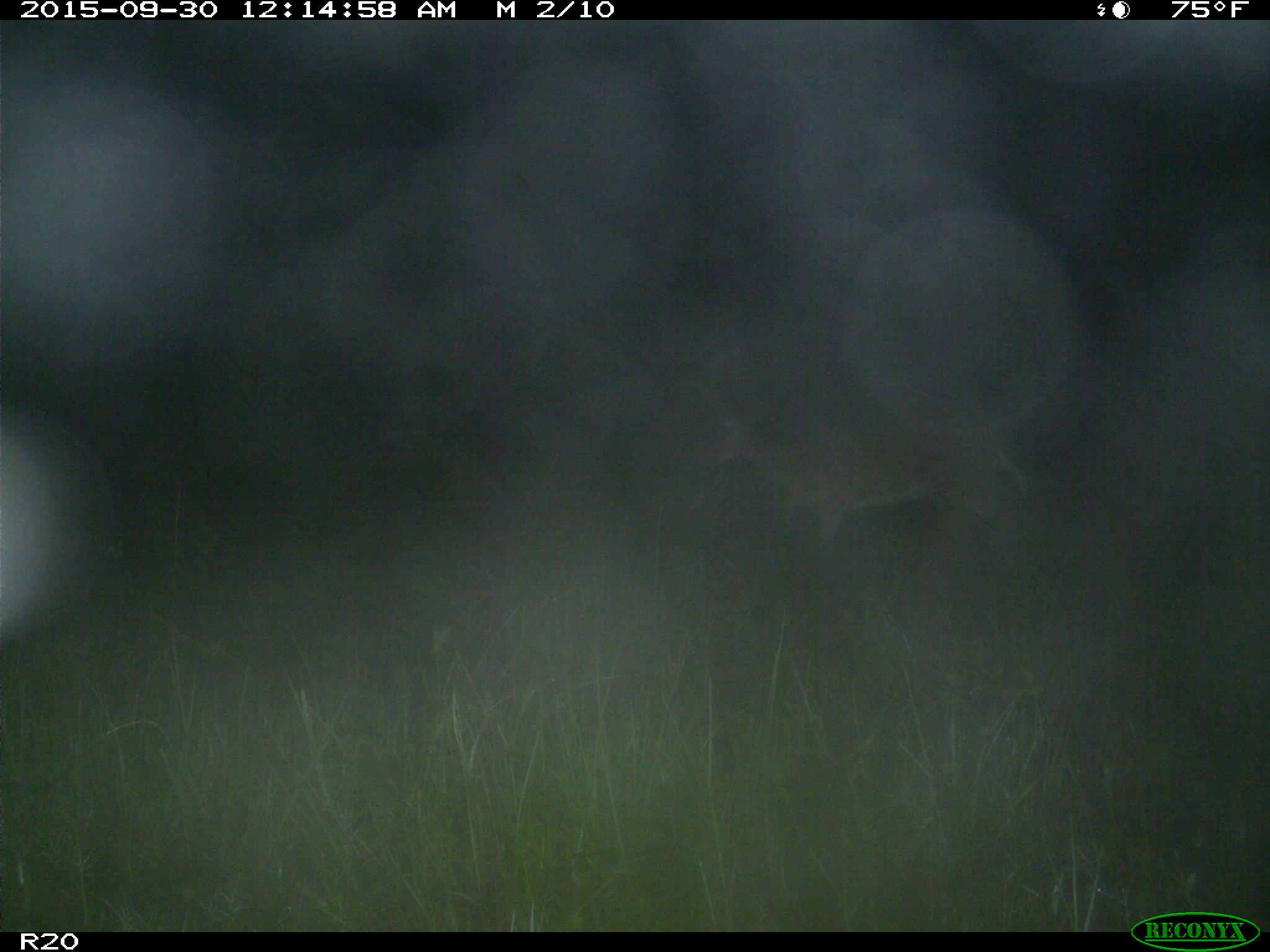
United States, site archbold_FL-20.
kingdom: Animalia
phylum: Chordata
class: Mammalia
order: Artiodactyla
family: Cervidae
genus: Odocoileus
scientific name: Odocoileus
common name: deer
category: unidentified deer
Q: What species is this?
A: Unidentified deer (deer) (Odocoileus).